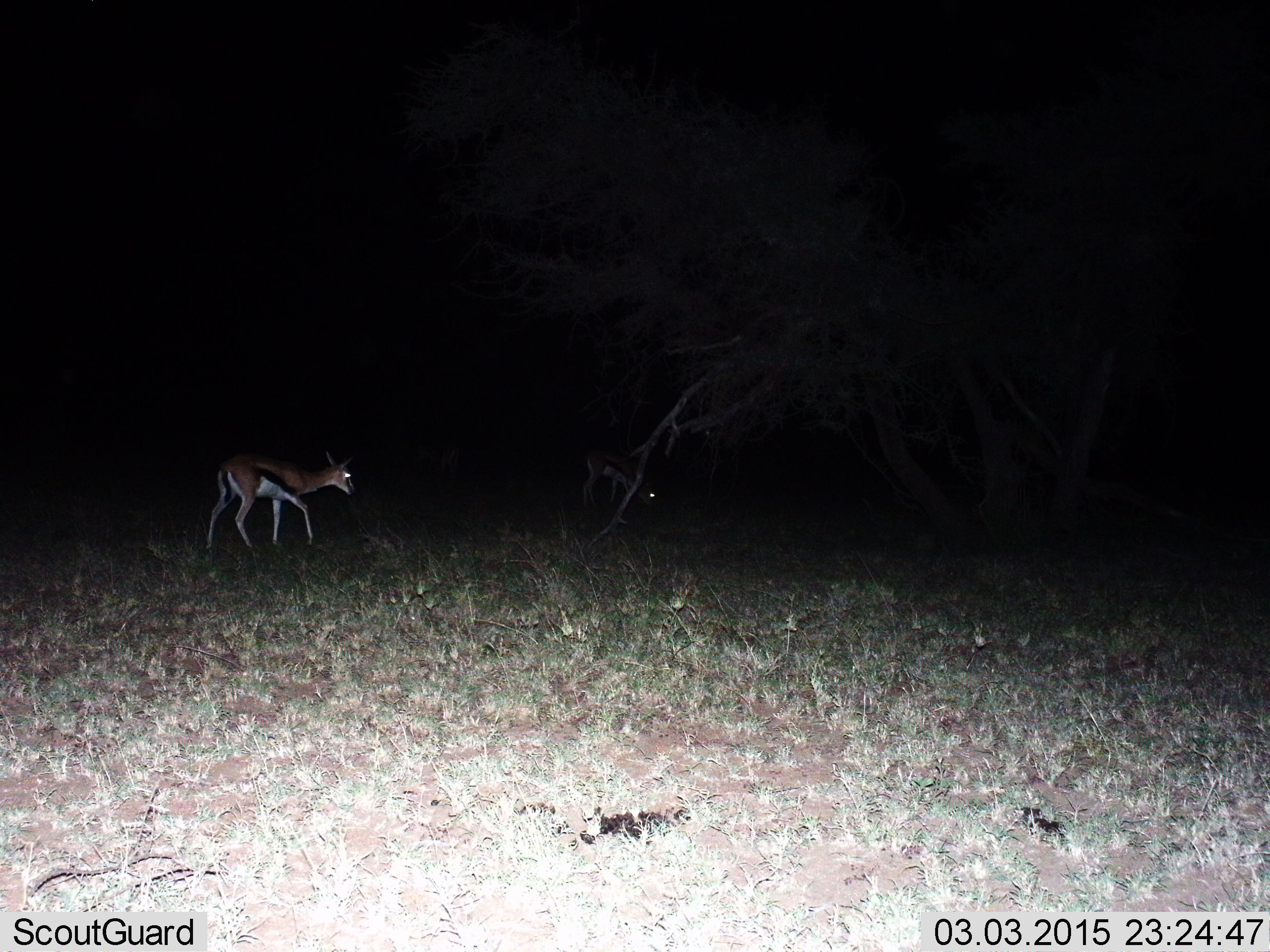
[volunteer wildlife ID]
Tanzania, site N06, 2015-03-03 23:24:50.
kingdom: Animalia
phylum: Chordata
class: Mammalia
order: Artiodactyla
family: Bovidae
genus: Eudorcas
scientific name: Eudorcas thomsonii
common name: thomson's gazelle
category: gazellethomsons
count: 2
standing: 70%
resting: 0%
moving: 40%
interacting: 0%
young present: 0%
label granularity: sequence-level